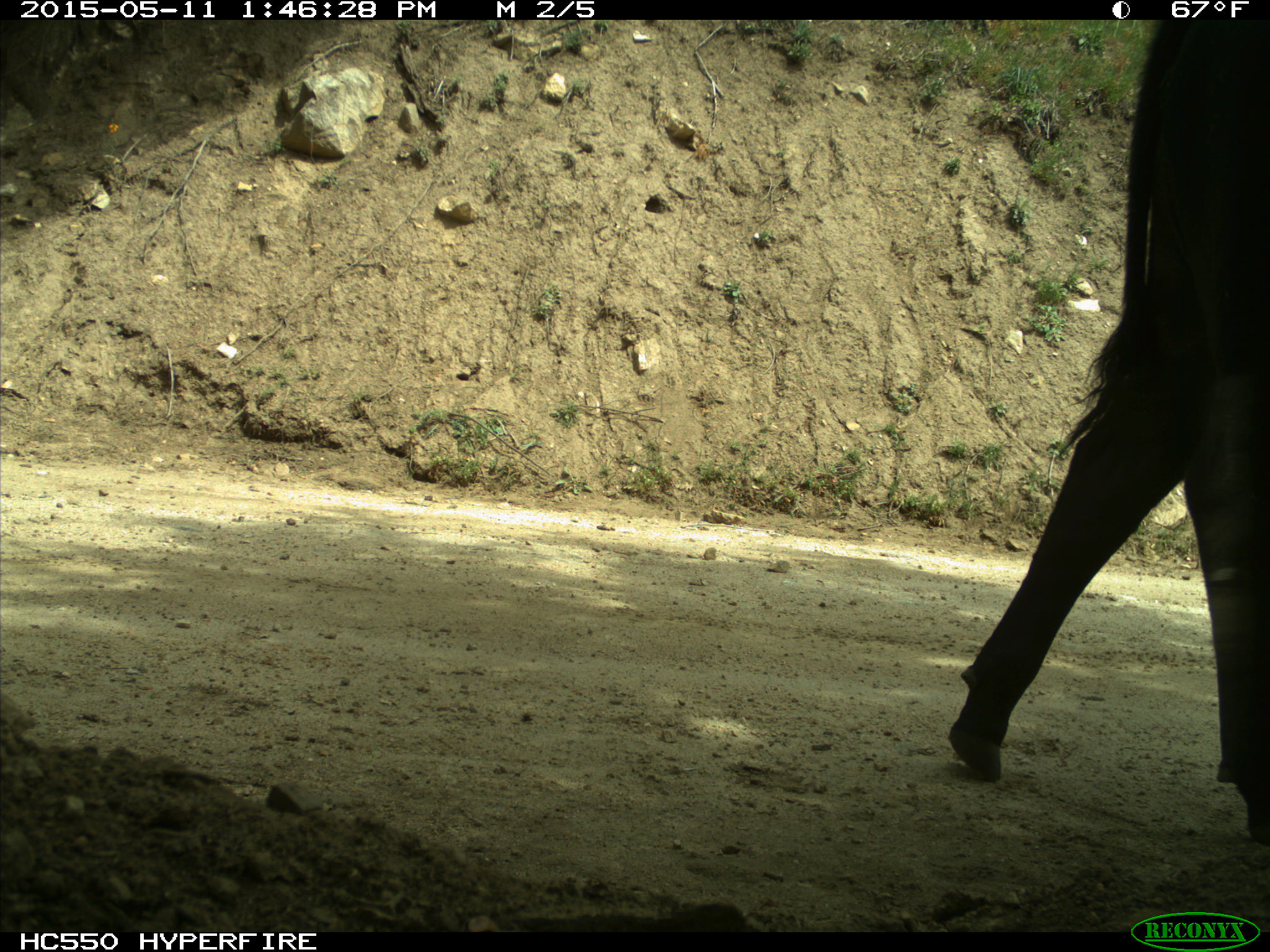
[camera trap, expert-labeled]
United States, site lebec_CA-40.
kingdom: Animalia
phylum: Chordata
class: Mammalia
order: Artiodactyla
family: Bovidae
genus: Bos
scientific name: Bos taurus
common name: domestic cow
Bos taurus (domestic cow).